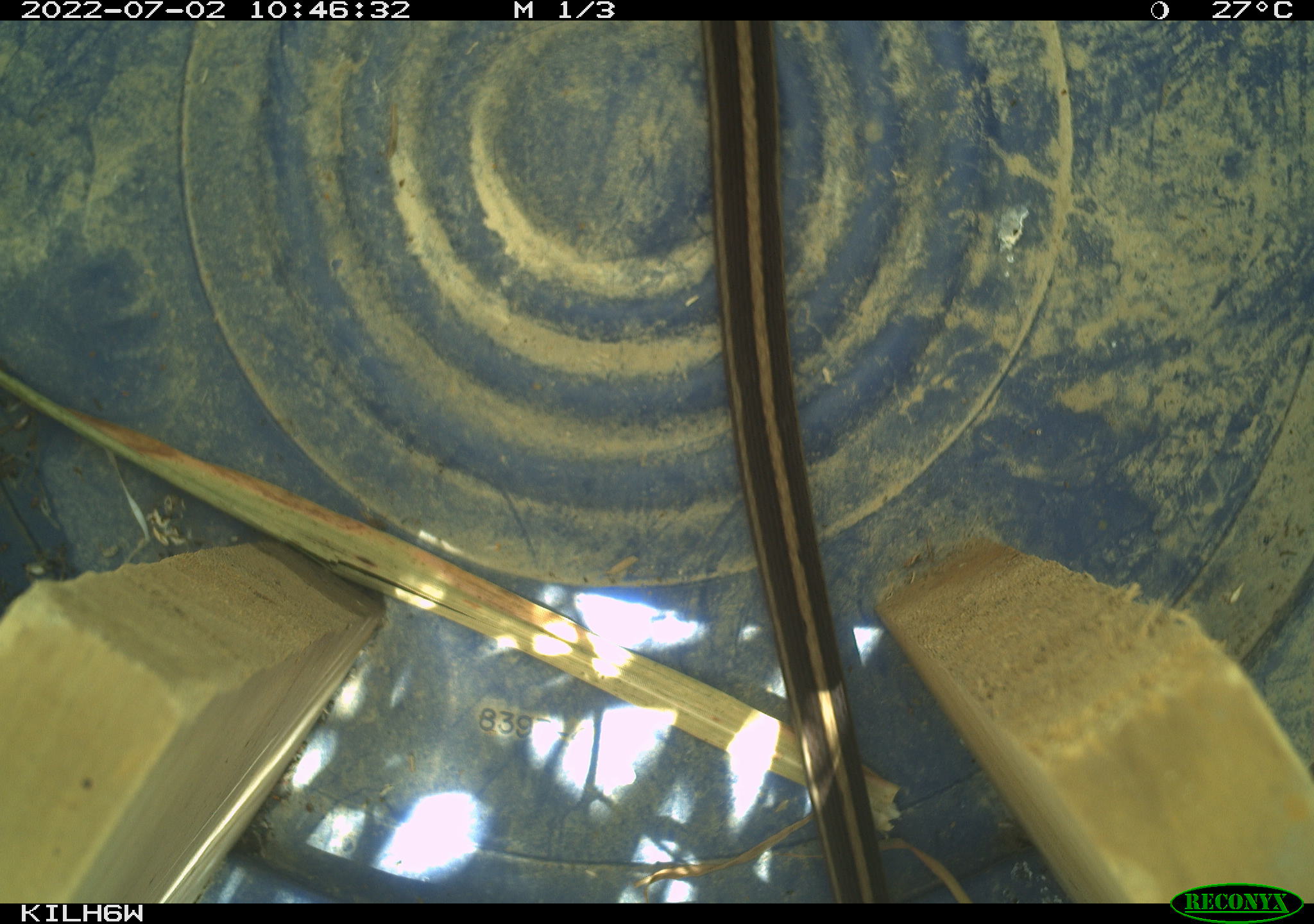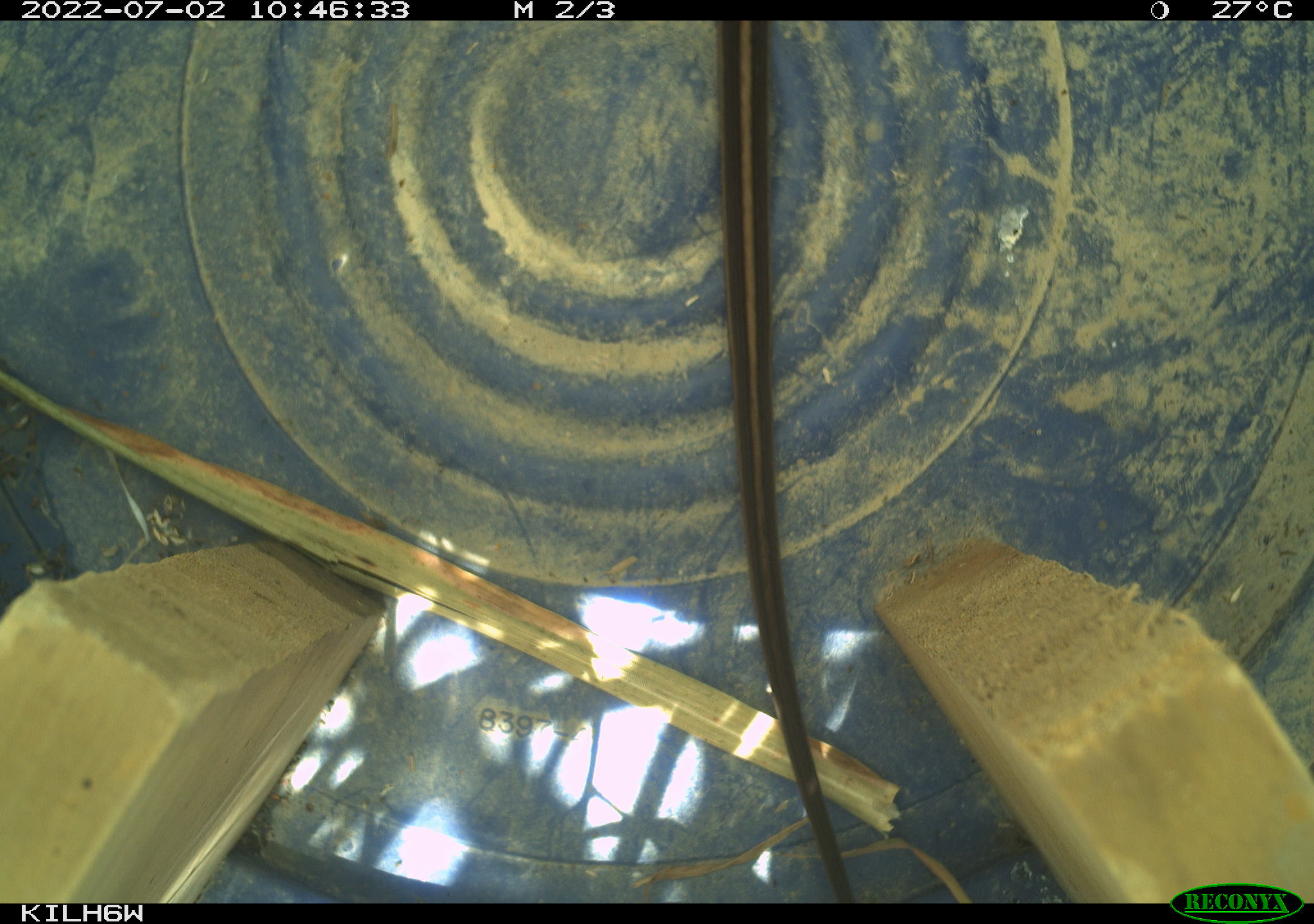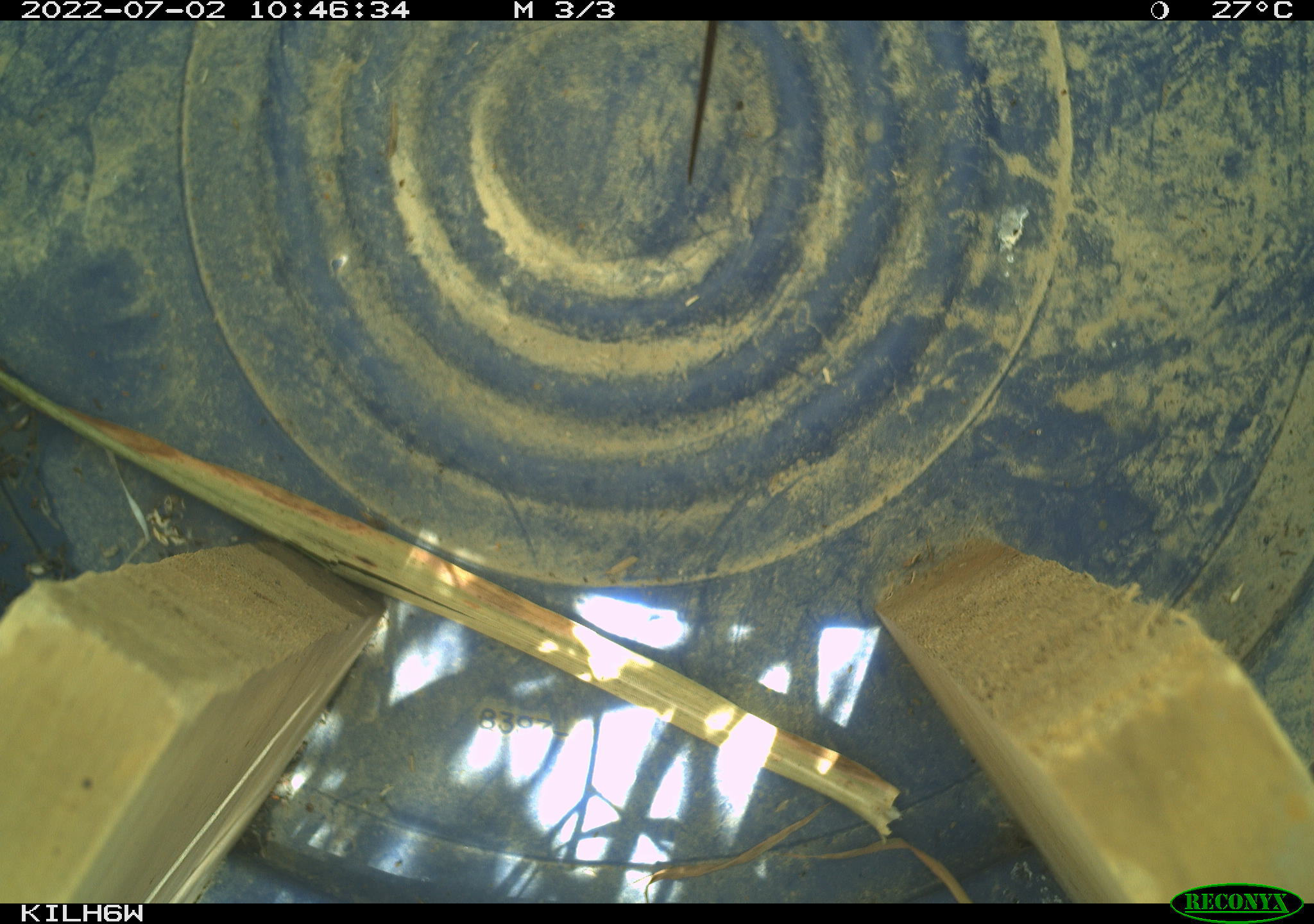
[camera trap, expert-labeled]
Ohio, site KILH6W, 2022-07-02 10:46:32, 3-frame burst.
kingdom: Animalia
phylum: Chordata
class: Reptilia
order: Squamata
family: Colubridae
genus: Thamnophis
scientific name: Thamnophis sirtalis sirtalis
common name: eastern gartersnake